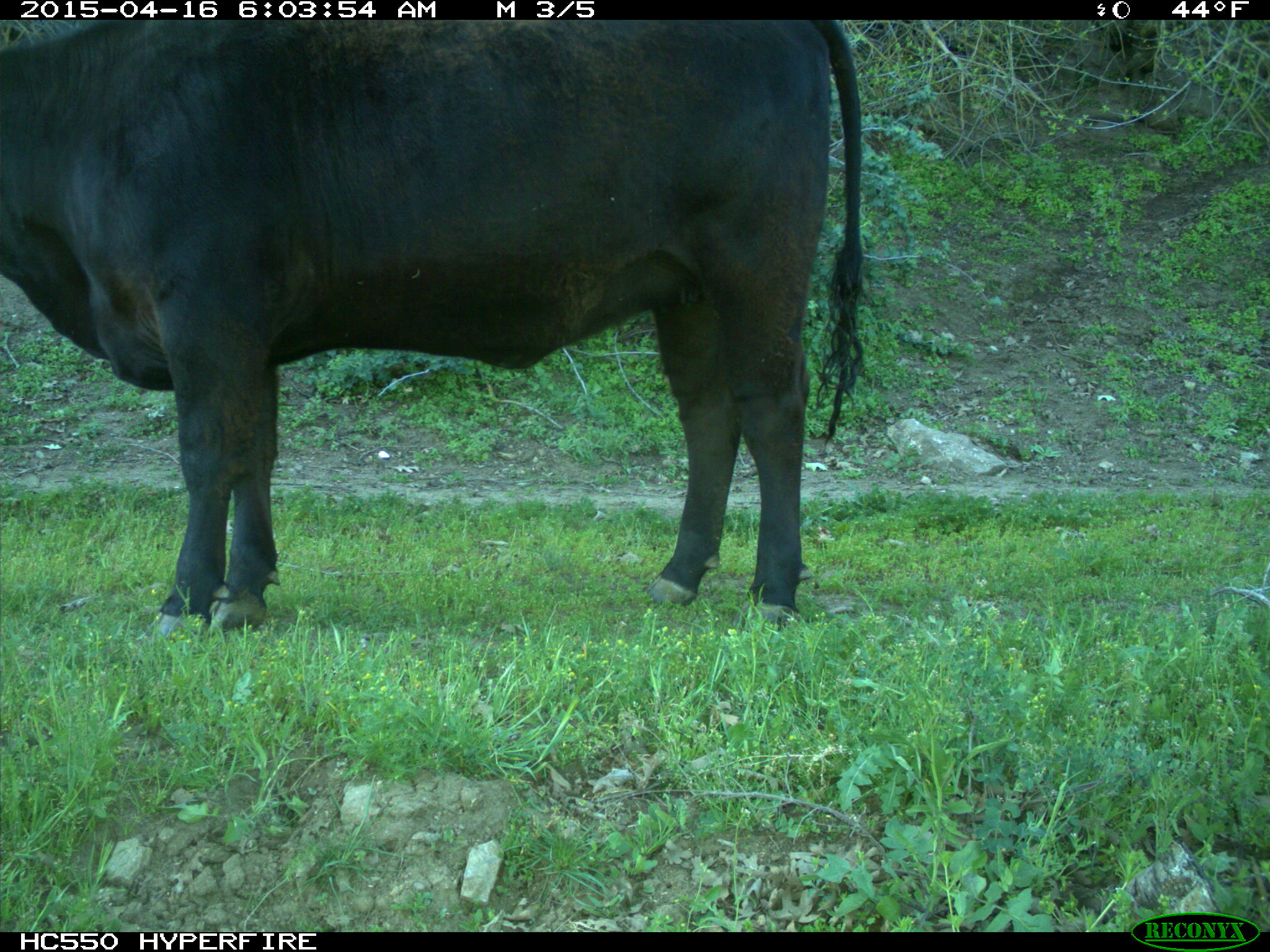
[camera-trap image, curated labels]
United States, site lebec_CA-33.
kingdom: Animalia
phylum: Chordata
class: Mammalia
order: Artiodactyla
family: Bovidae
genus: Bos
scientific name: Bos taurus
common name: domestic cow